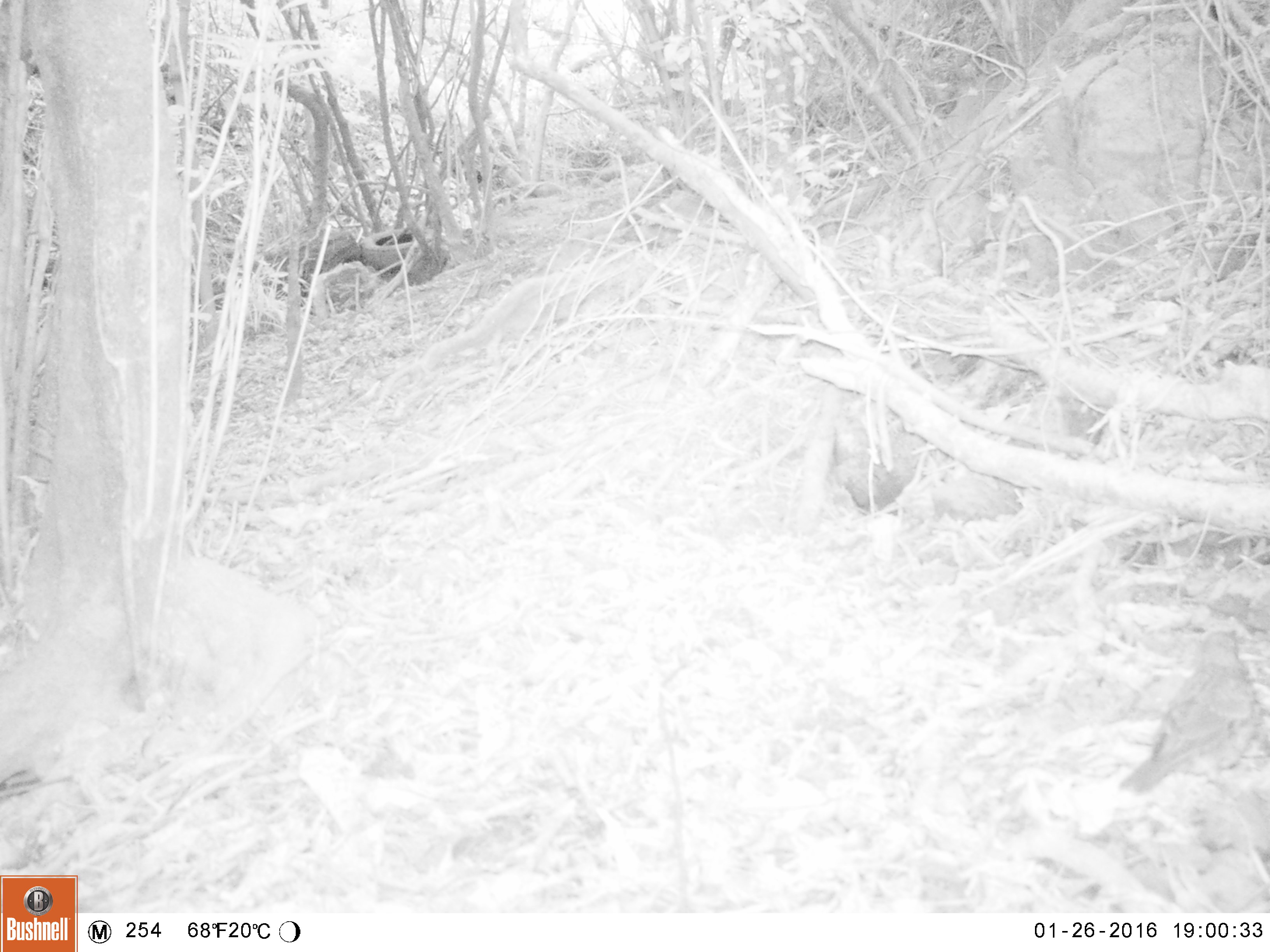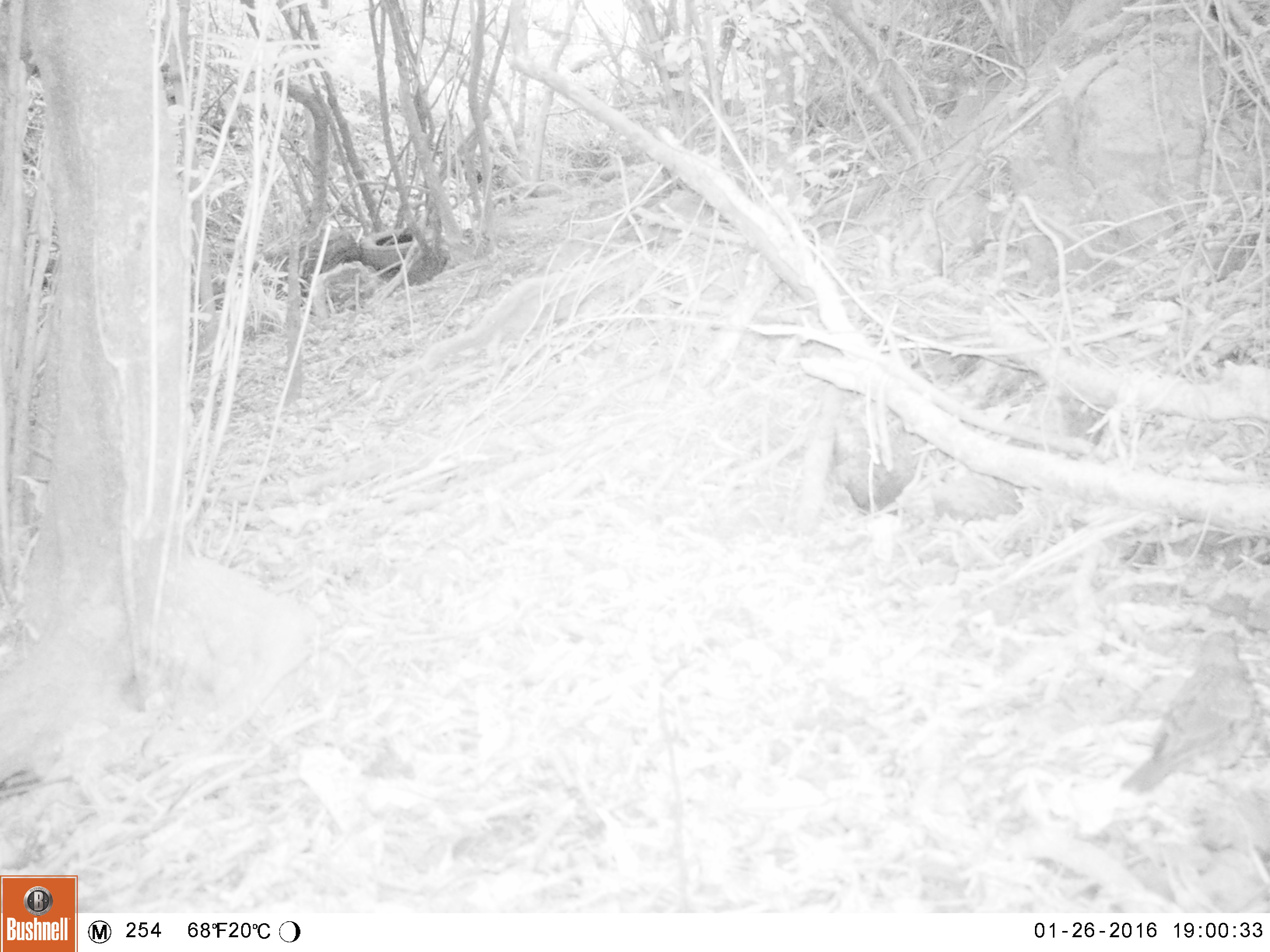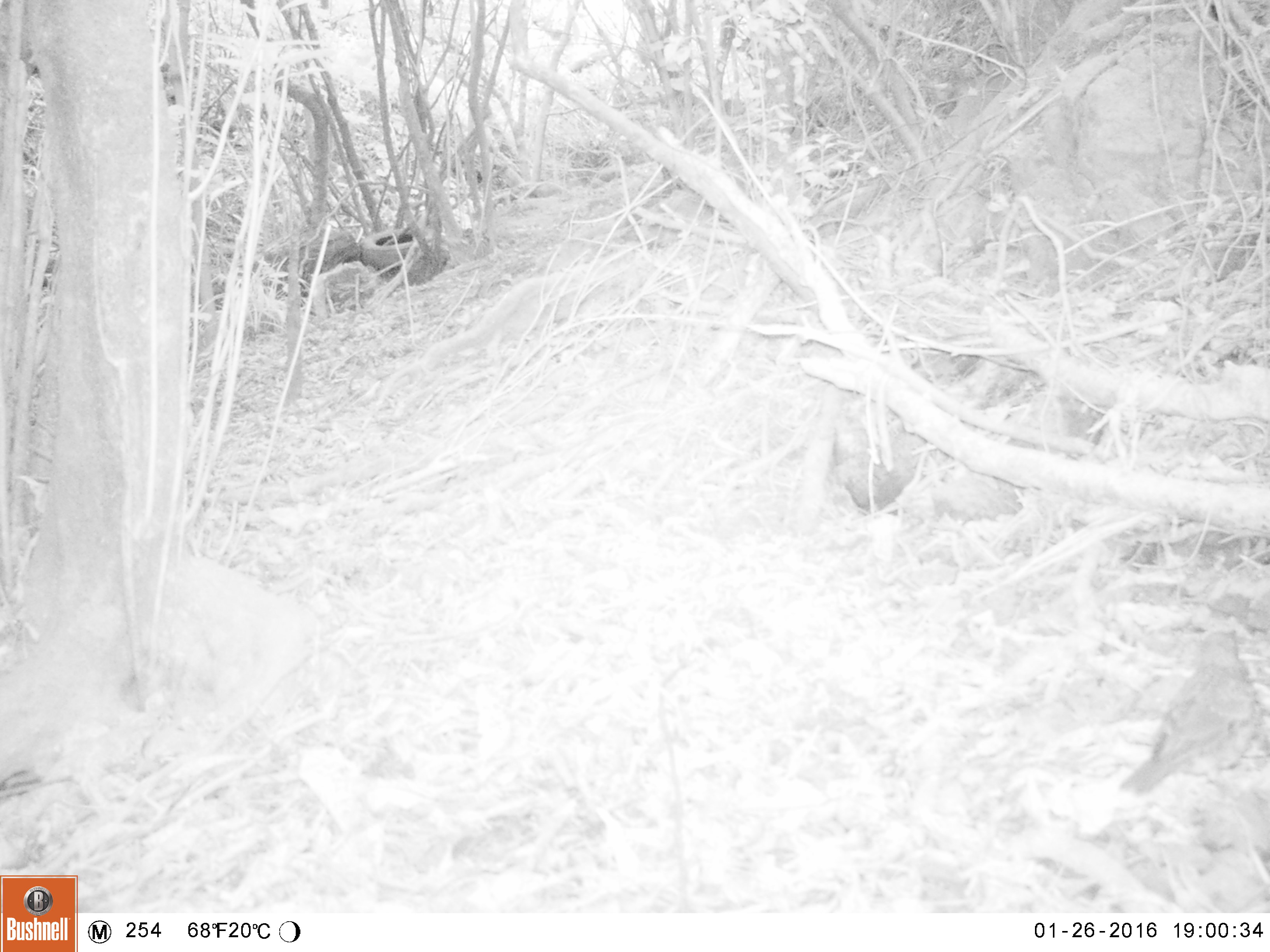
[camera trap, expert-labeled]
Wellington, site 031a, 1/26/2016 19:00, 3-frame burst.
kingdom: Animalia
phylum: Chordata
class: Aves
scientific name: Aves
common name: bird